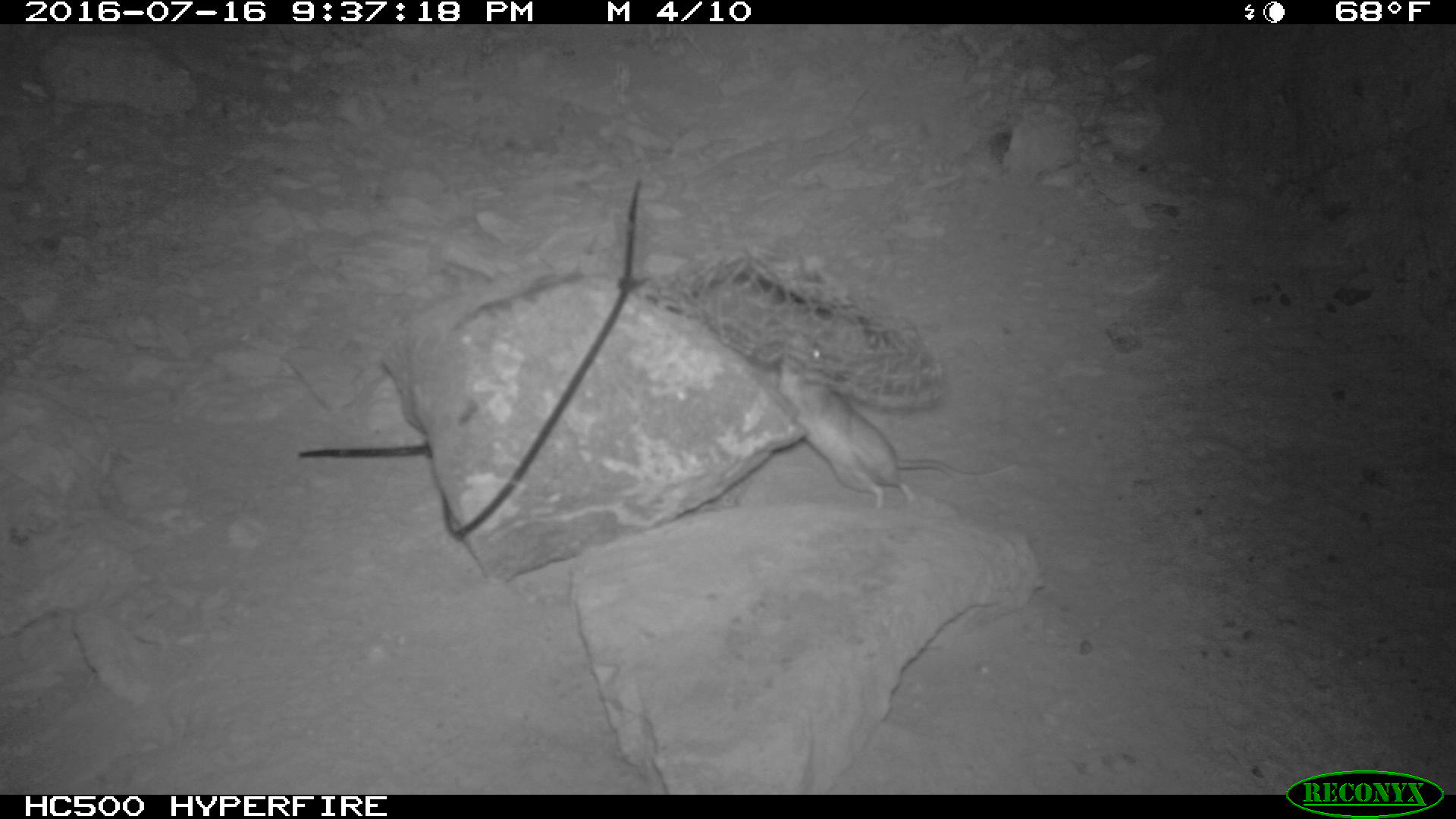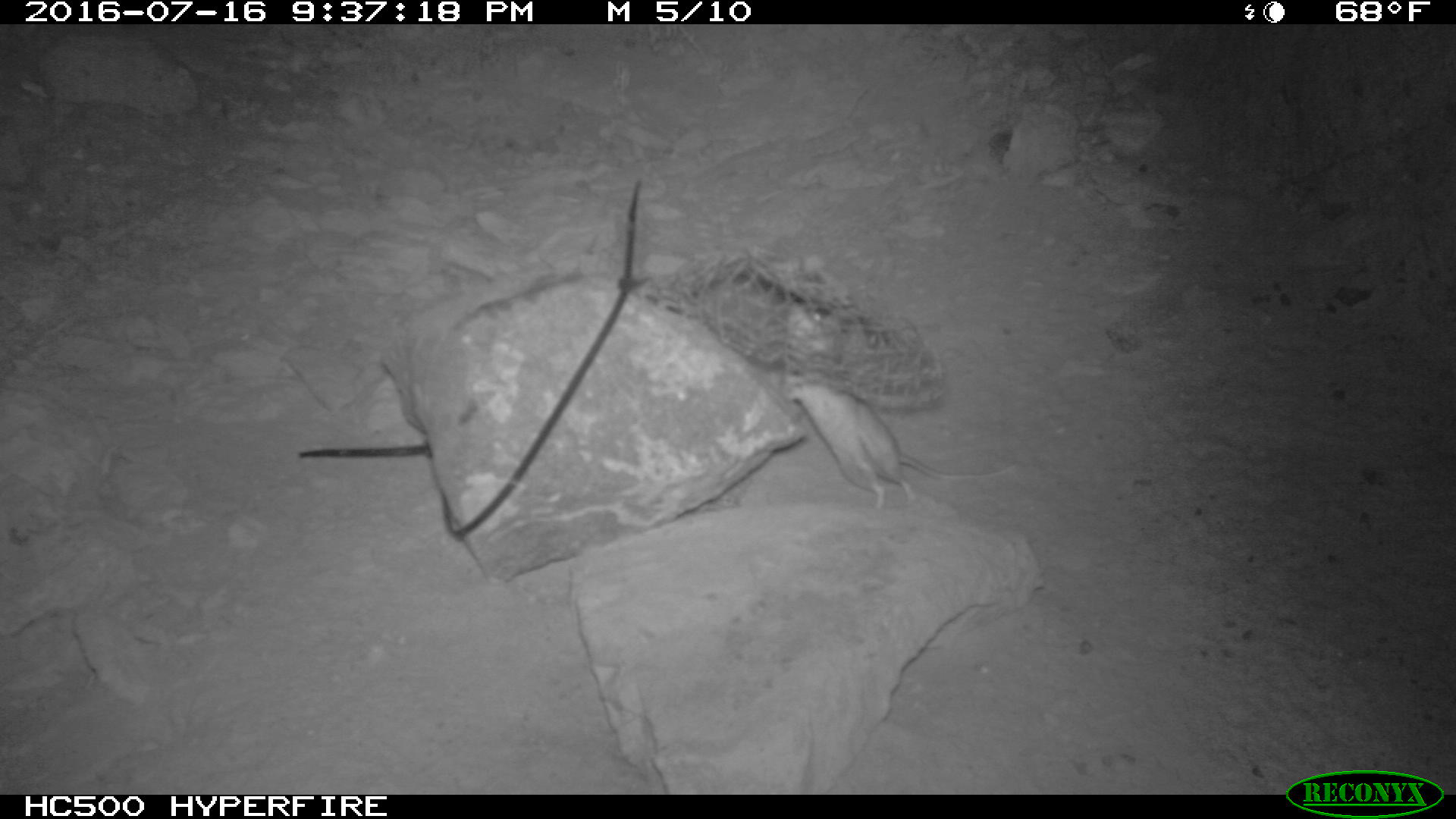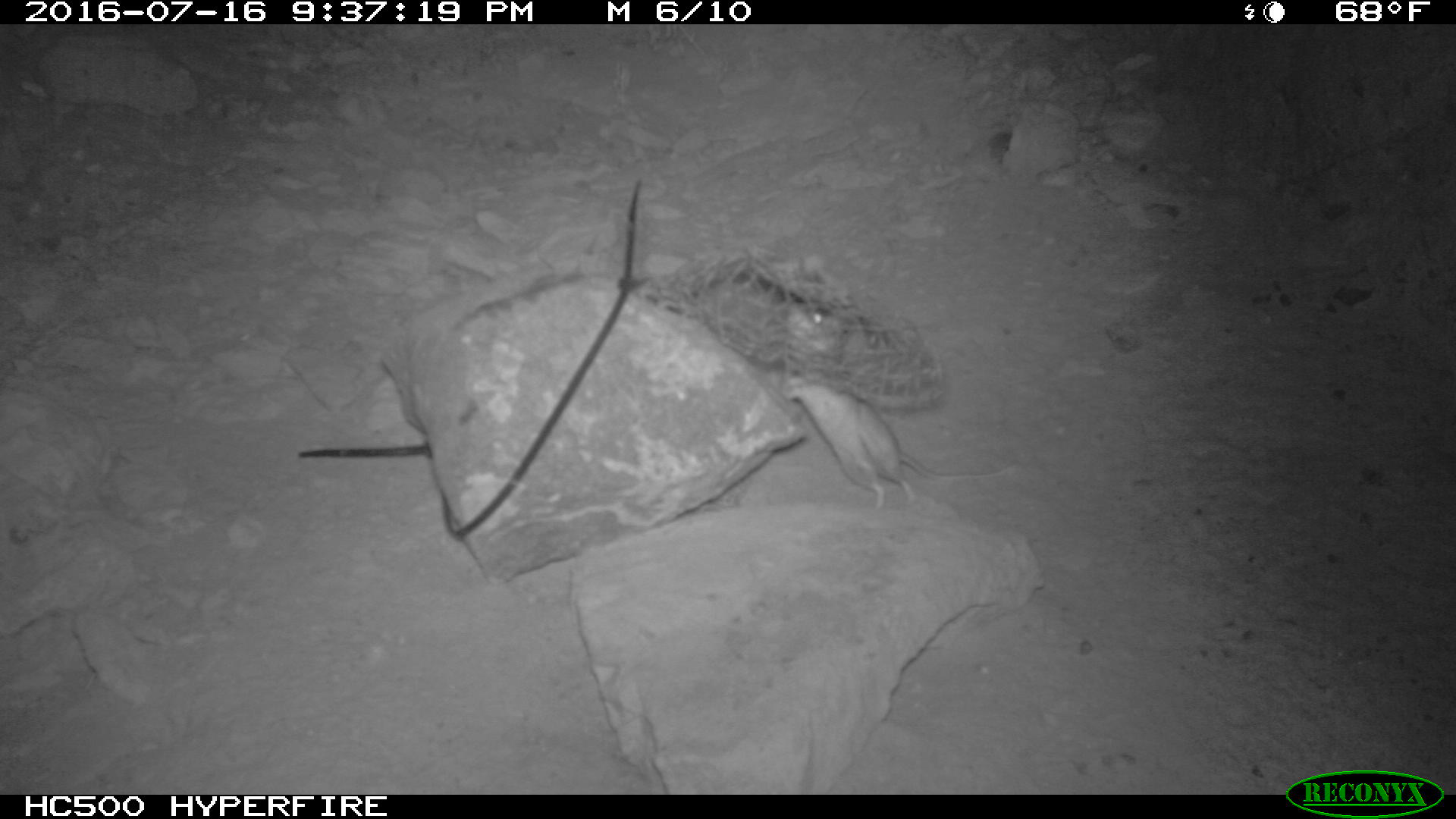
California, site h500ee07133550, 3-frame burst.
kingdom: Animalia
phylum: Chordata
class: Mammalia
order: Rodentia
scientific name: Rodentia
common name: rodent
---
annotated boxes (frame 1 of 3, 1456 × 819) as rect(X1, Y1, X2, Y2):
rodent: rect(771, 364, 1012, 507); rect(689, 267, 889, 372)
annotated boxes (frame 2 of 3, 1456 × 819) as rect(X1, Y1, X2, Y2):
rodent: rect(778, 303, 1013, 509)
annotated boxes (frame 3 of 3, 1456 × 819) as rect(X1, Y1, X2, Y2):
rodent: rect(784, 303, 1025, 508)